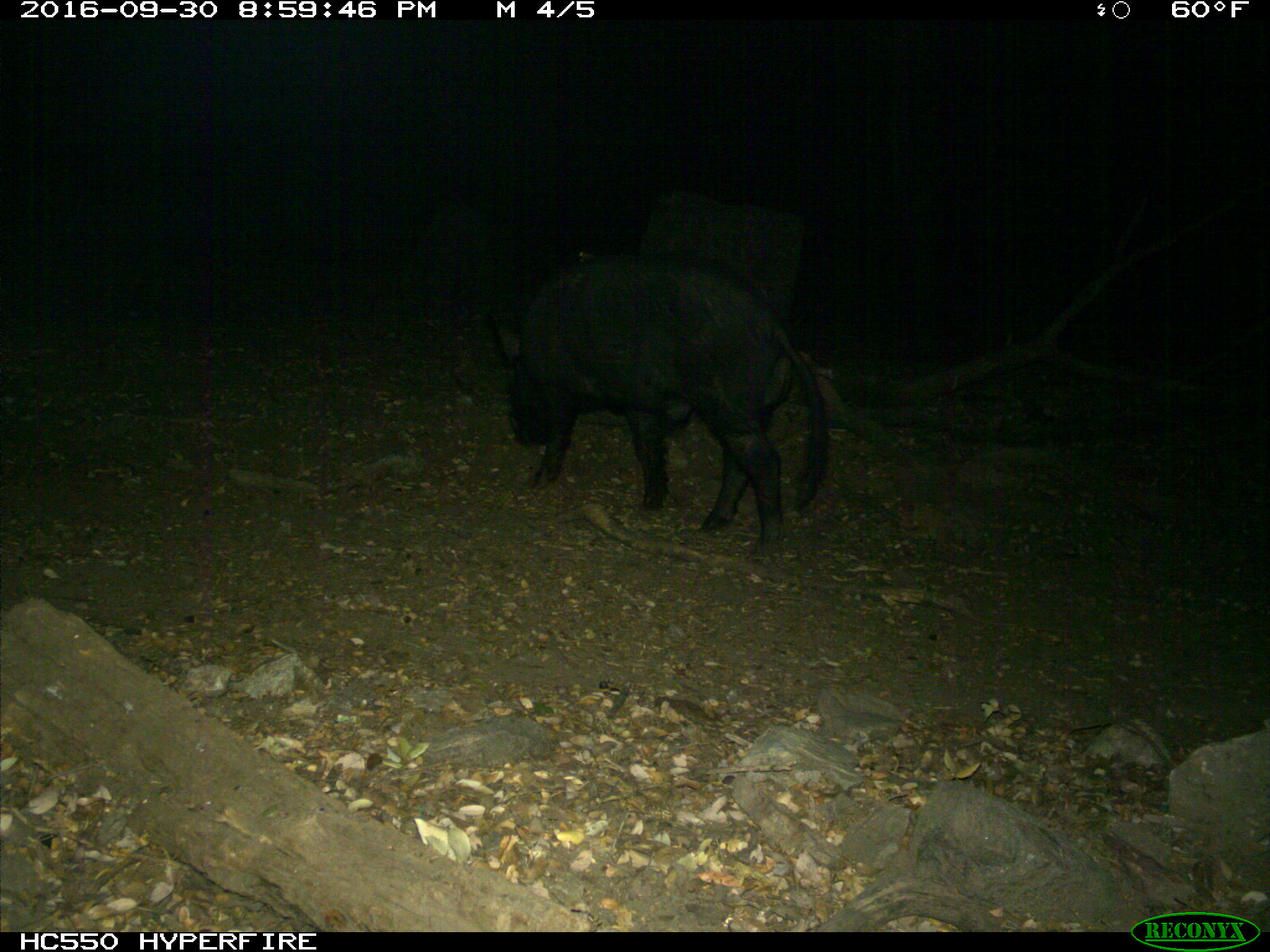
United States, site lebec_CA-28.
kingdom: Animalia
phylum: Chordata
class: Mammalia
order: Artiodactyla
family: Suidae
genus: Sus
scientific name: Sus scrofa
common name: wild boar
Sus scrofa (wild boar).